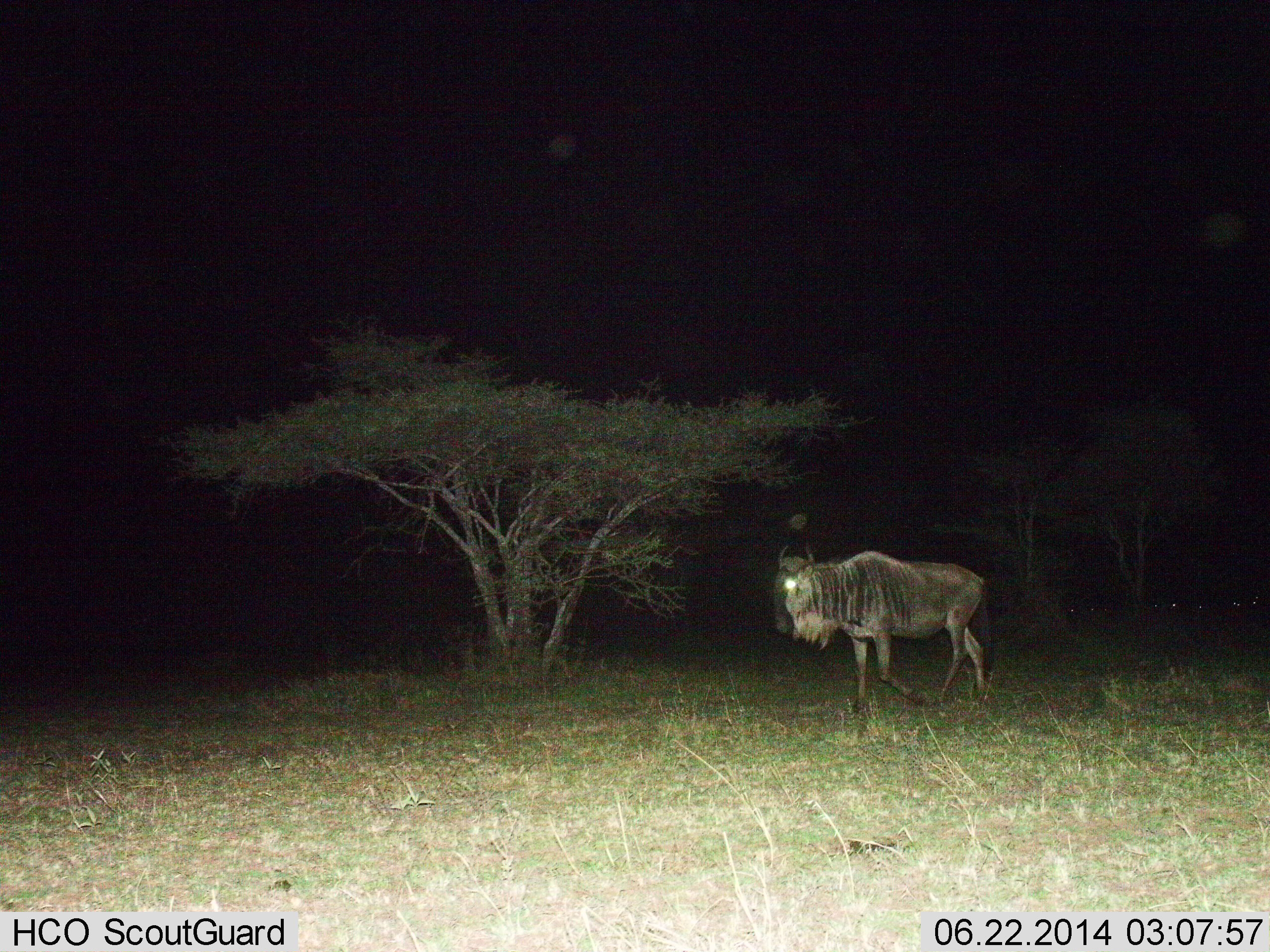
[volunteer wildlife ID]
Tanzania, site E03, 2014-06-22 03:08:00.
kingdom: Animalia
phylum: Chordata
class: Mammalia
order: Artiodactyla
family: Bovidae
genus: Connochaetes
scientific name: Connochaetes taurinus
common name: blue wildebeest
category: wildebeest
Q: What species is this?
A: Wildebeest (blue wildebeest) (Connochaetes taurinus).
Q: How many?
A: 1.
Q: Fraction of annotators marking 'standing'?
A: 0%.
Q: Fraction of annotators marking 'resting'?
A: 0%.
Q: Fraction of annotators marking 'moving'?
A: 100%.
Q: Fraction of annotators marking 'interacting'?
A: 0%.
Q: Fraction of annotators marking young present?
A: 0%.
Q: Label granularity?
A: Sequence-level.